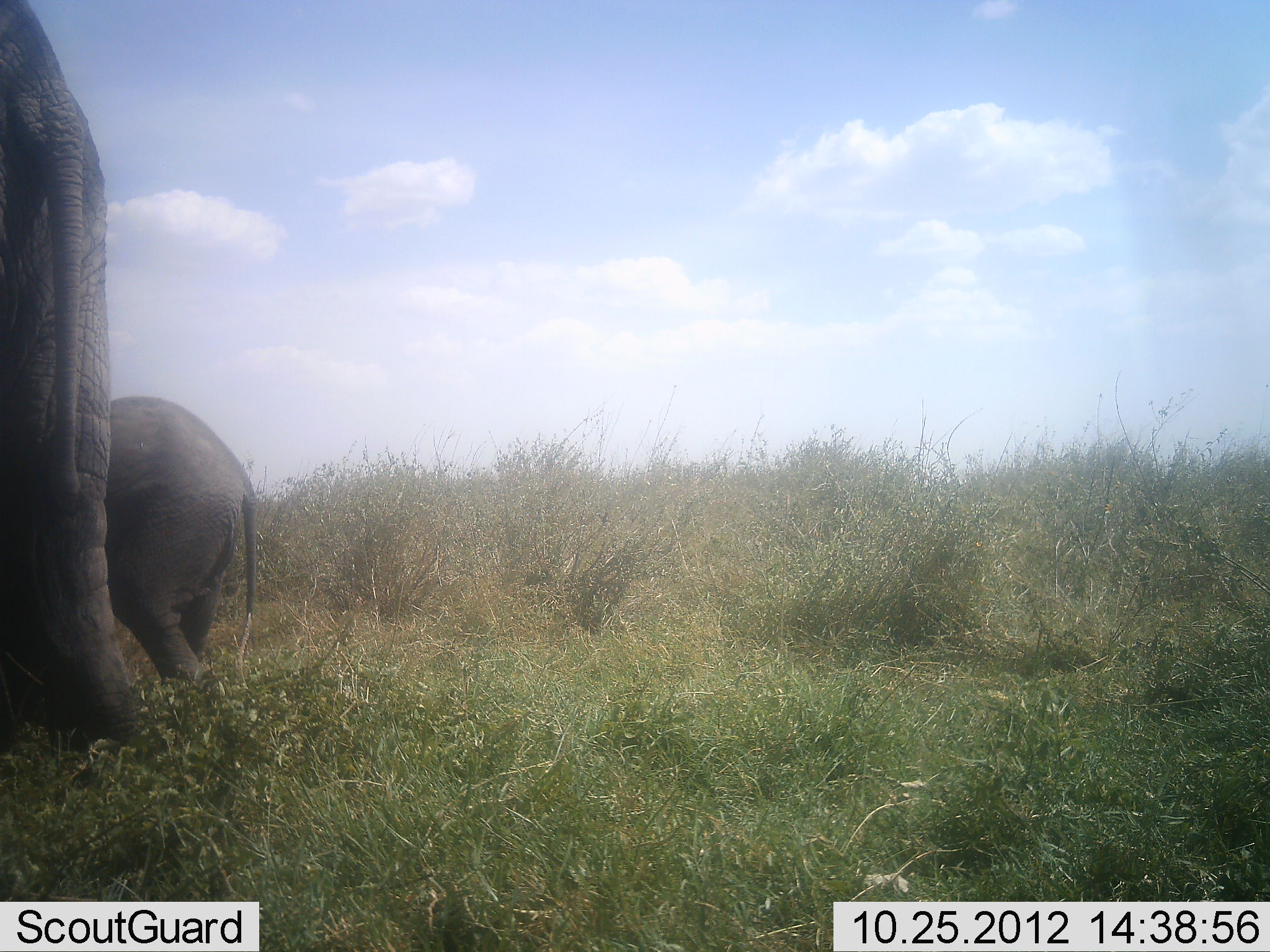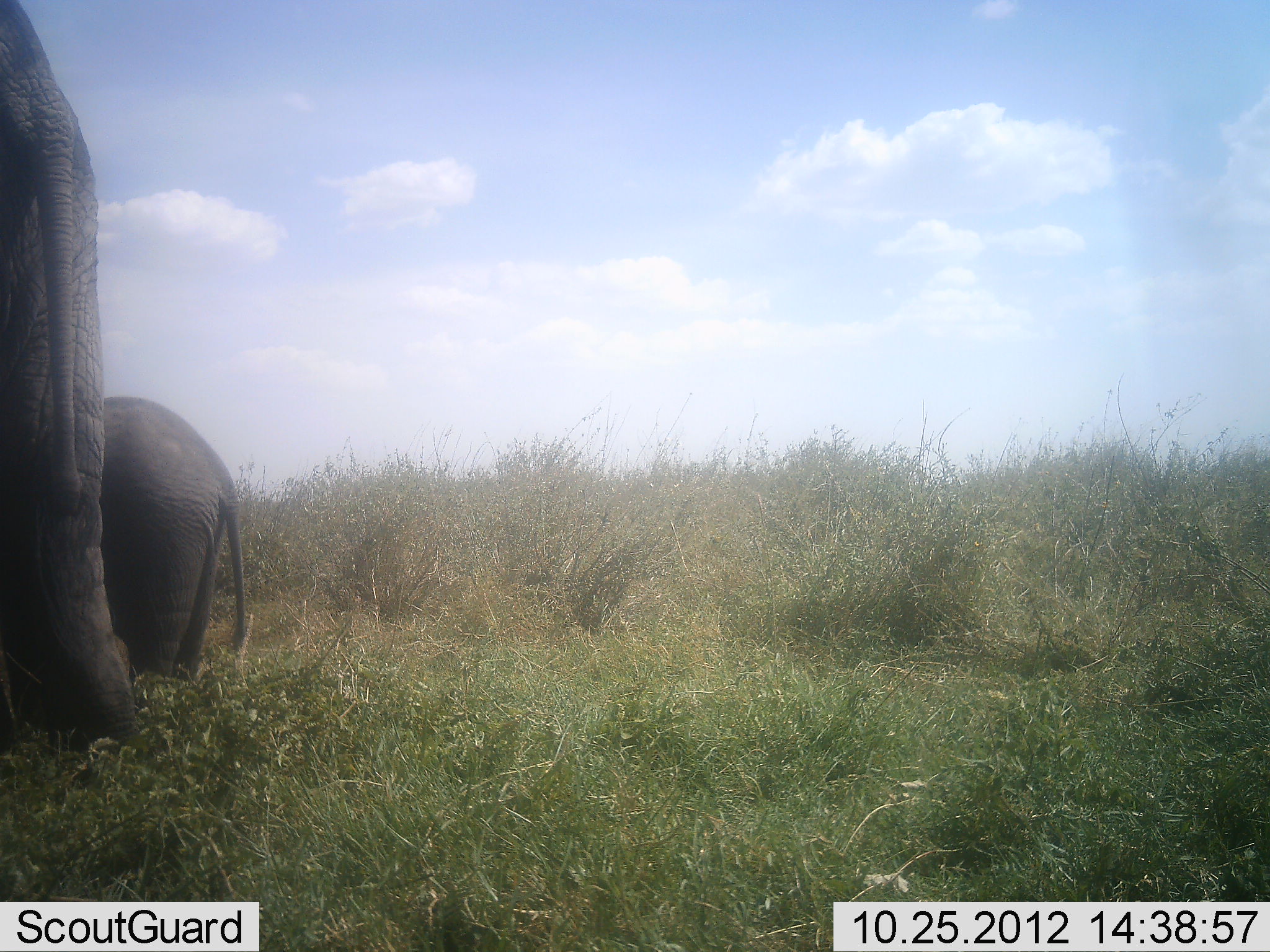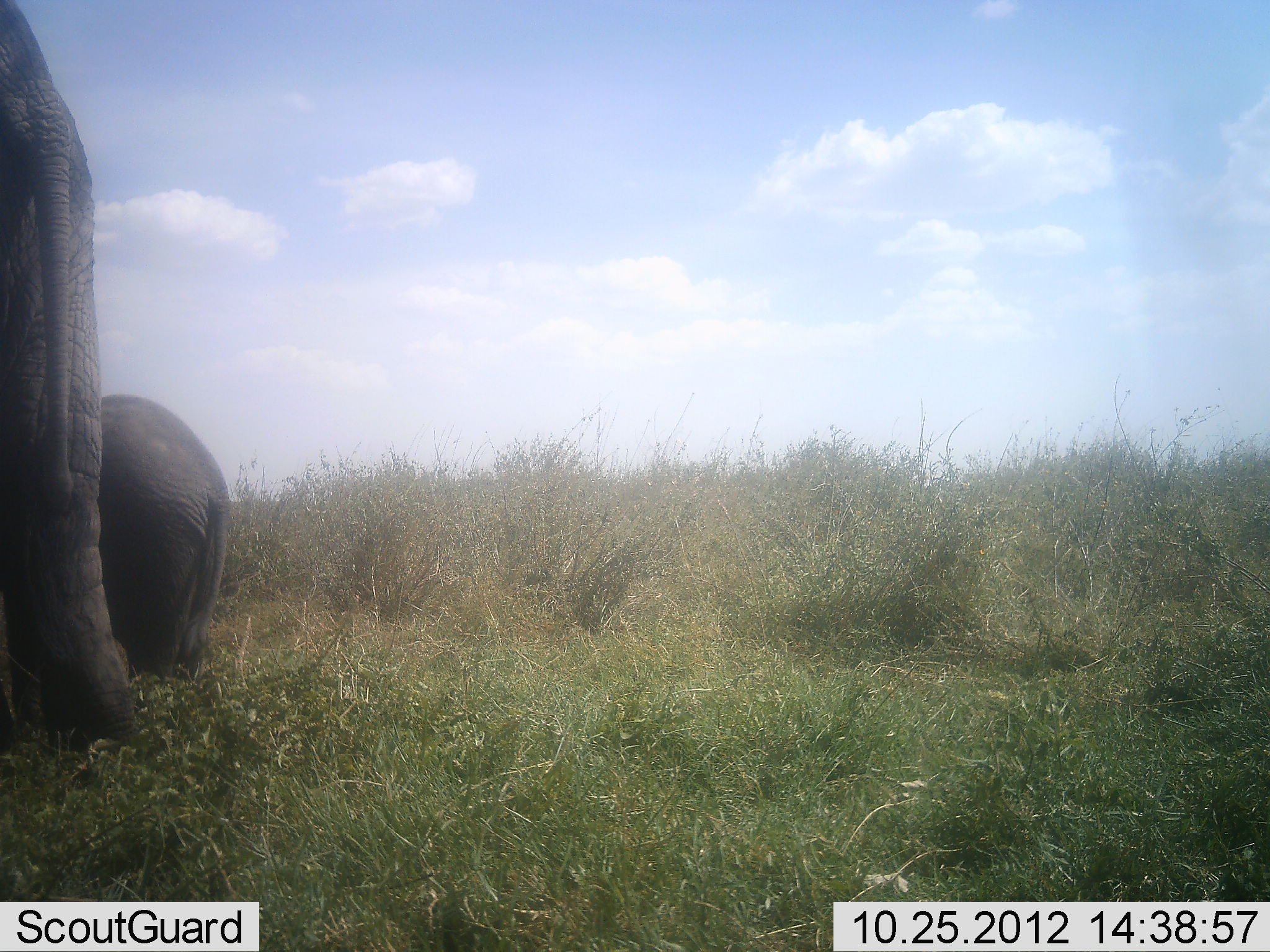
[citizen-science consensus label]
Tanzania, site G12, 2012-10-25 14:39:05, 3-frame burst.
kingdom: Animalia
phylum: Chordata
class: Mammalia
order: Proboscidea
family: Elephantidae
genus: Loxodonta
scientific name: Loxodonta africana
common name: african bush elephant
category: elephant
Elephant (african bush elephant) (Loxodonta africana), count 2. Behavior (volunteer vote fractions): standing 100%, resting 0%, moving 0%, interacting 0%. Young present (vote fraction): 90%. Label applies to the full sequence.